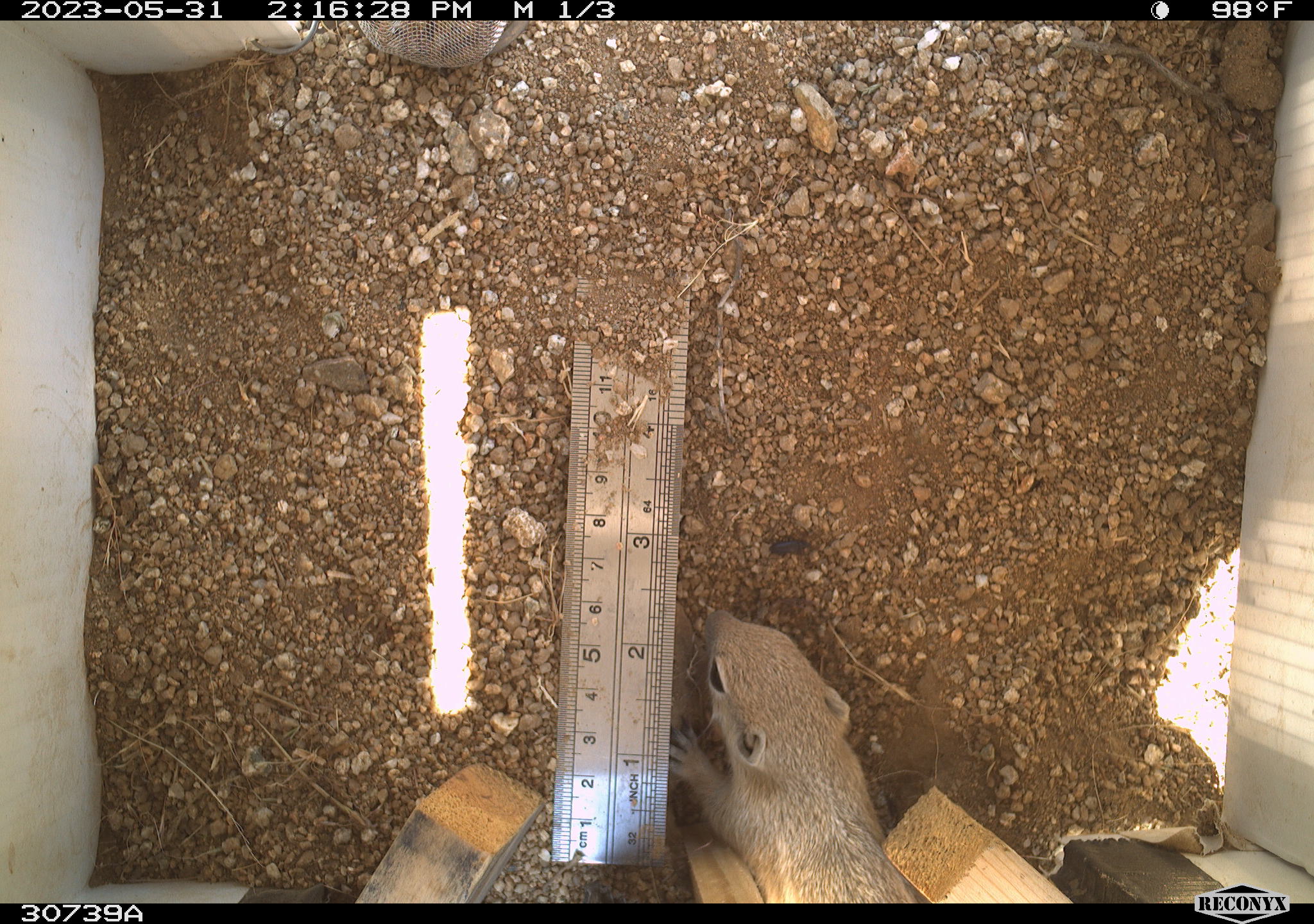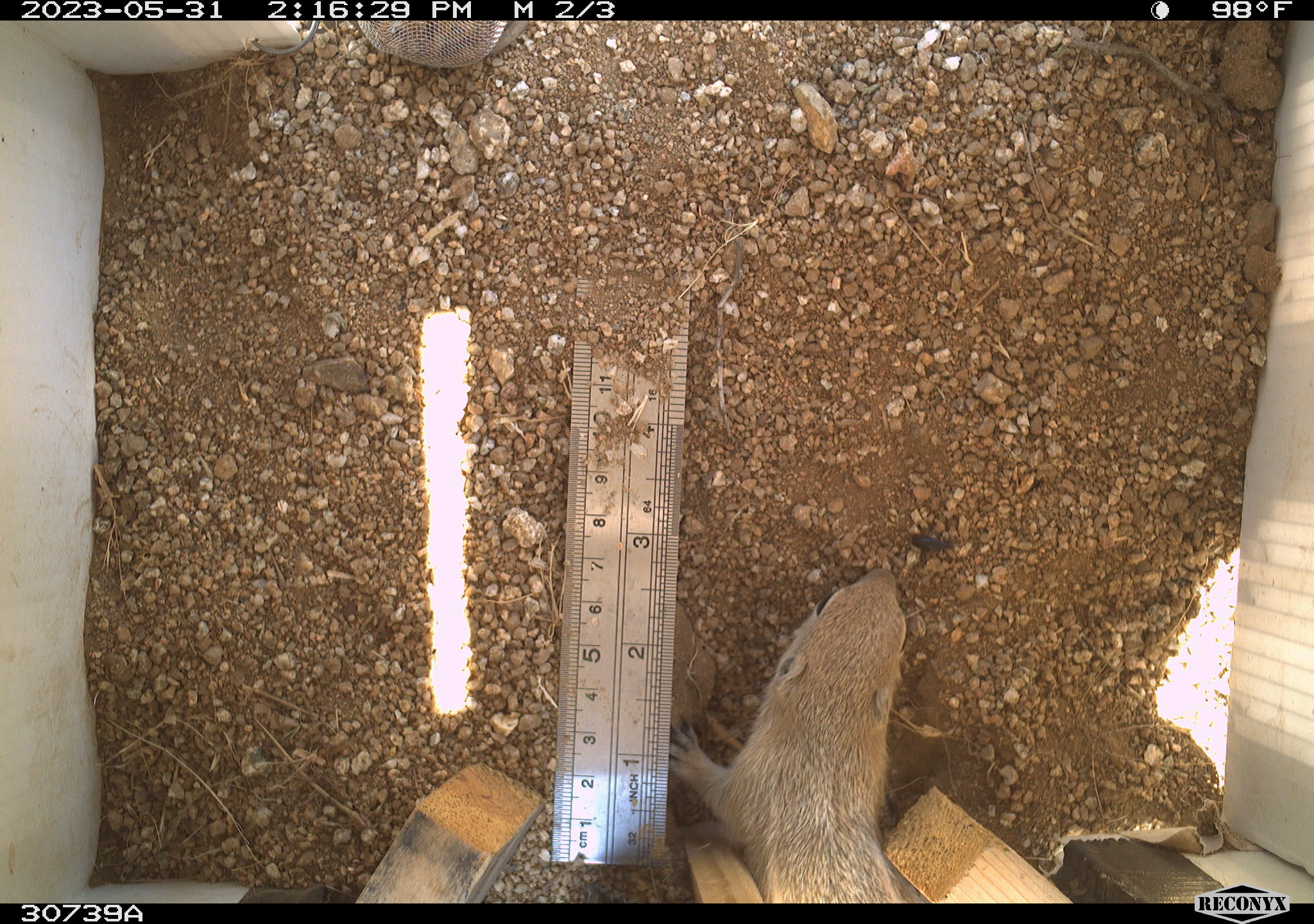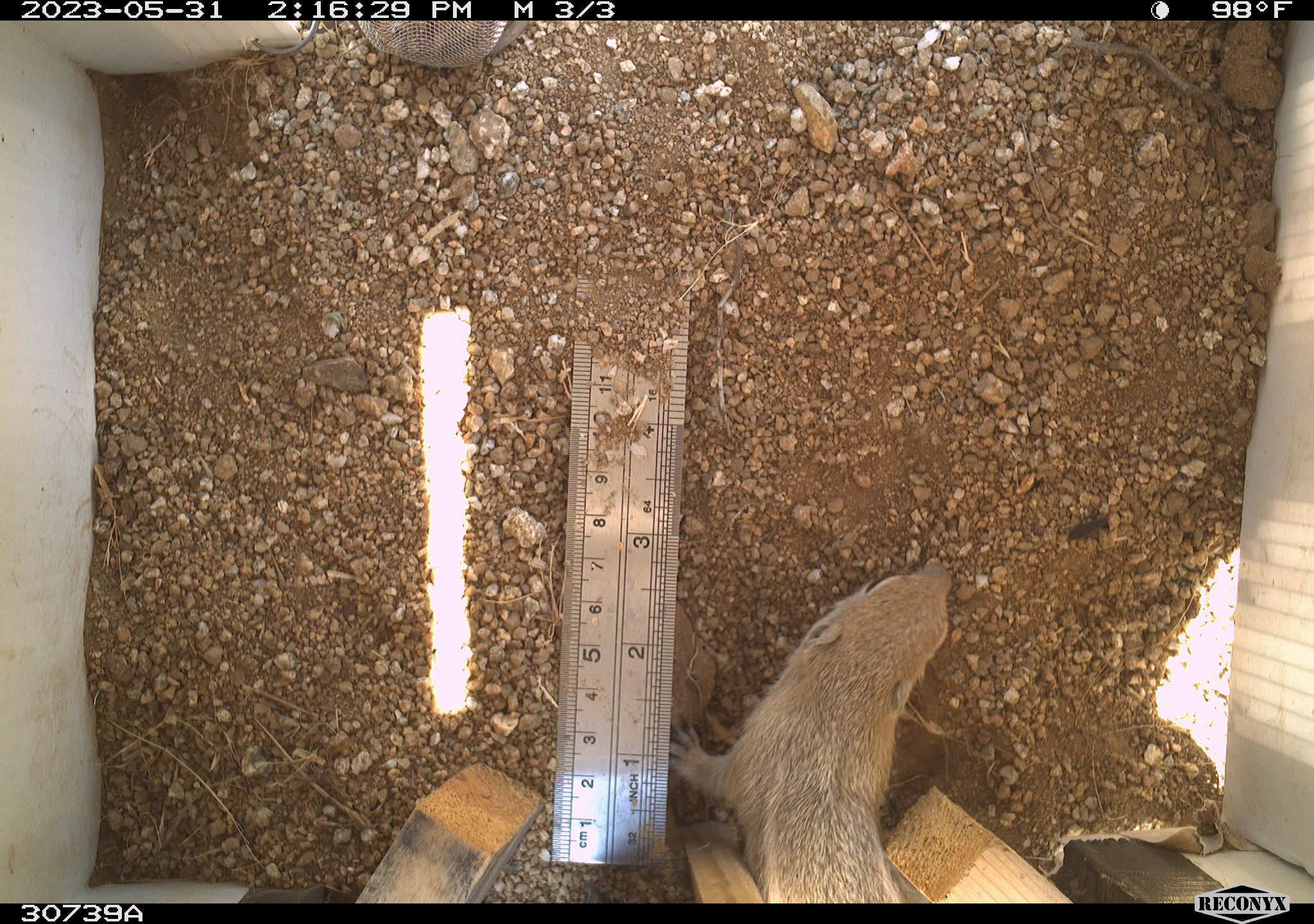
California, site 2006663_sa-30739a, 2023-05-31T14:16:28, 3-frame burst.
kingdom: Animalia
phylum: Chordata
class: Mammalia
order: Rodentia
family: Sciuridae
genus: Ammospermophilus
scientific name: Ammospermophilus leucurus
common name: white-tailed antelope squirrel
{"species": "white-tailed antelope squirrel (Ammospermophilus leucurus)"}